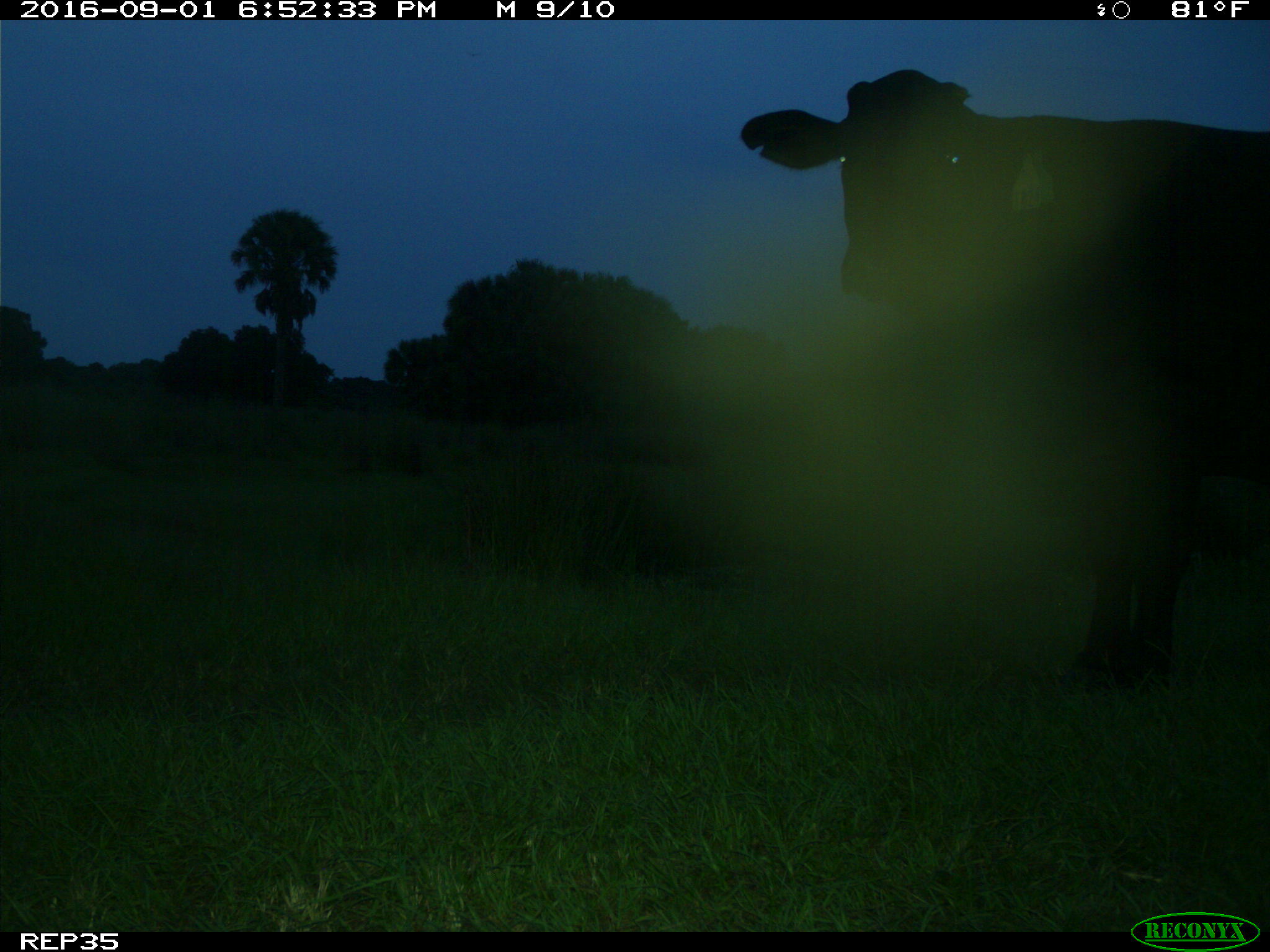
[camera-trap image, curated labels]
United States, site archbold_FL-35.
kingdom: Animalia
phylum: Chordata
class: Mammalia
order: Artiodactyla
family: Bovidae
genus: Bos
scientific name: Bos taurus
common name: domestic cow